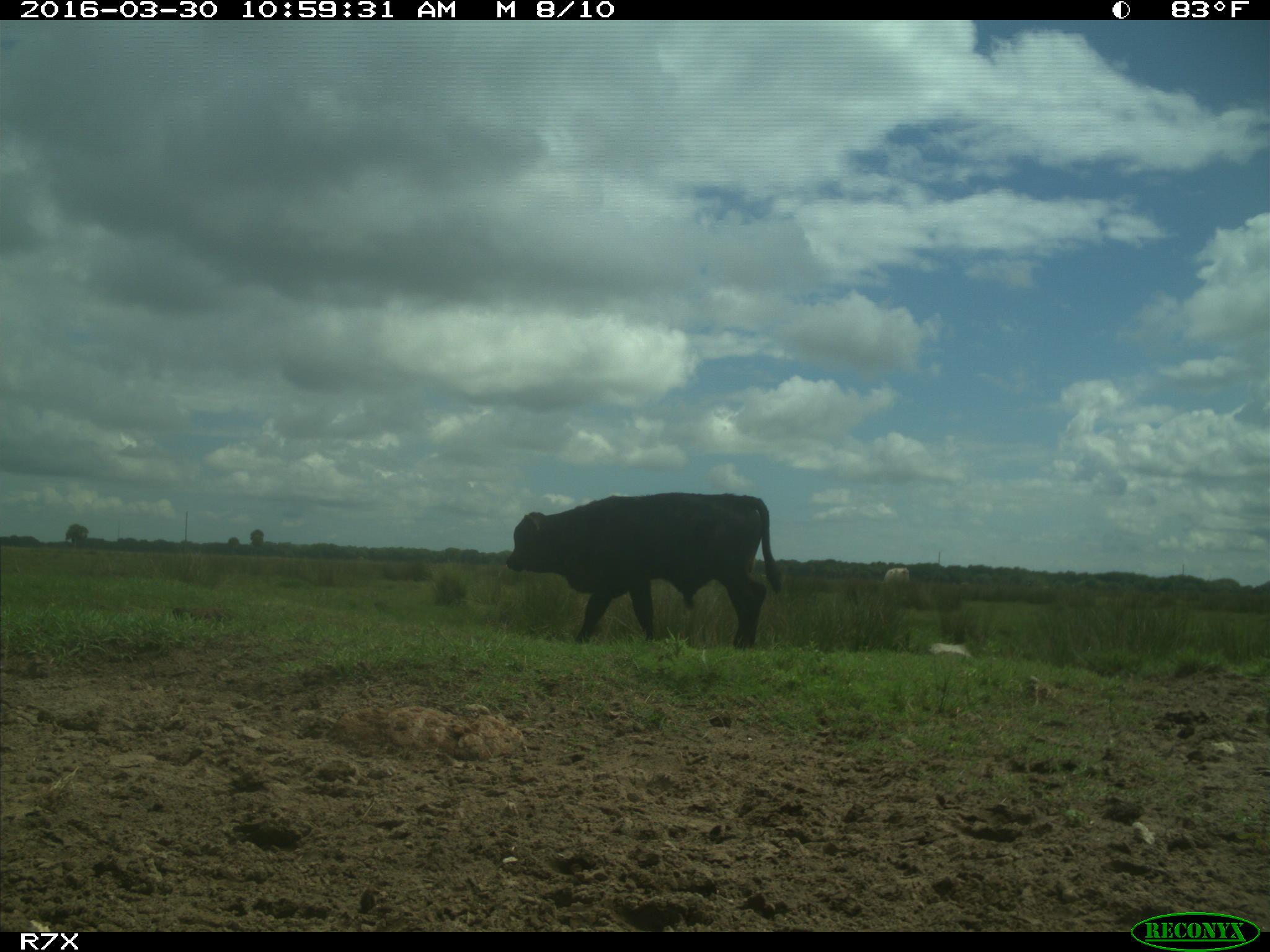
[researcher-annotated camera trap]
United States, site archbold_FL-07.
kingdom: Animalia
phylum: Chordata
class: Mammalia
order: Artiodactyla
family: Bovidae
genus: Bos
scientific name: Bos taurus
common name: domestic cow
Bos taurus (domestic cow).